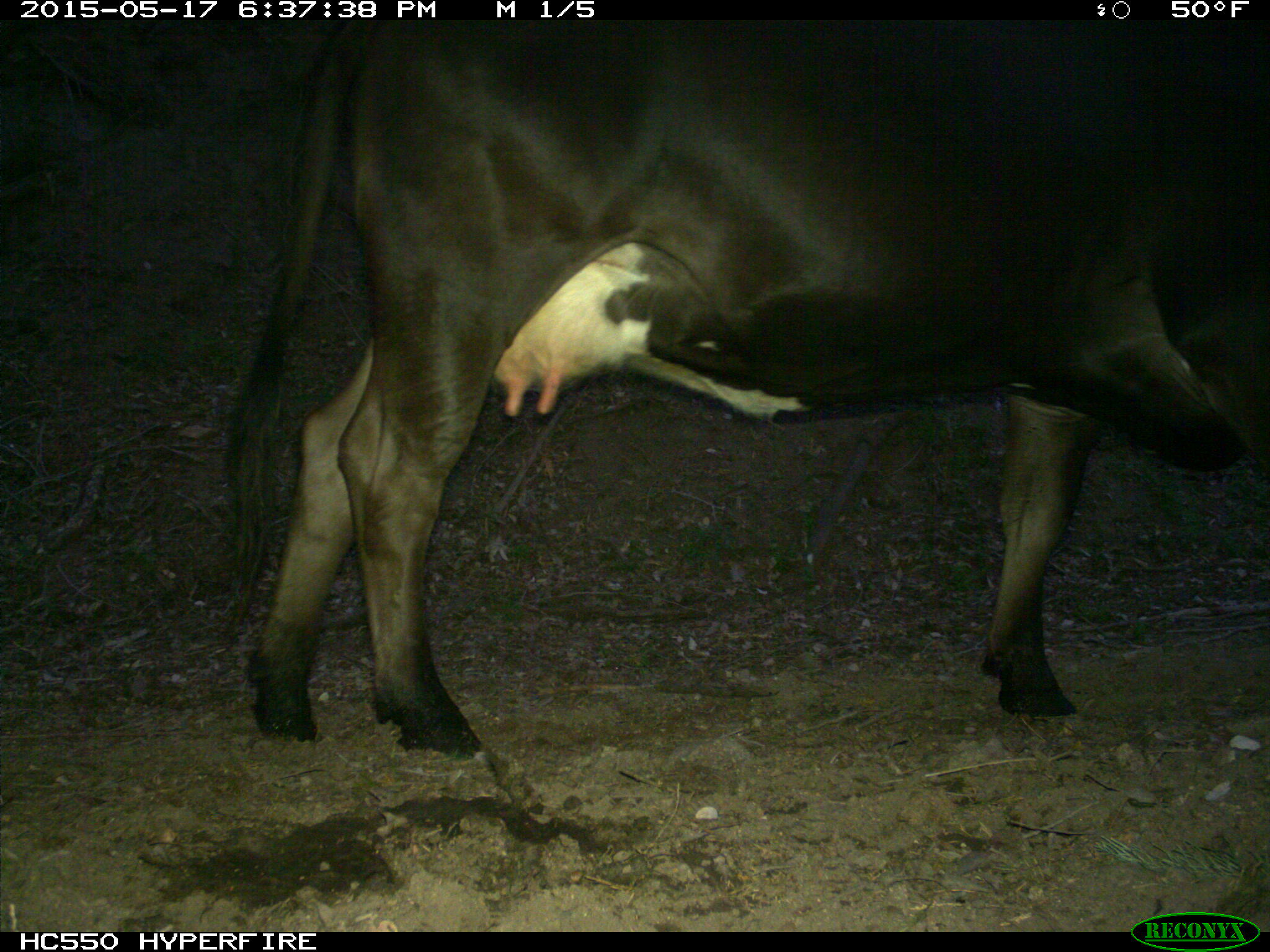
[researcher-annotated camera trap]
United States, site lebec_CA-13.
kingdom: Animalia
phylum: Chordata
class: Mammalia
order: Artiodactyla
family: Bovidae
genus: Bos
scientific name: Bos taurus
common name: domestic cow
Bos taurus (domestic cow).